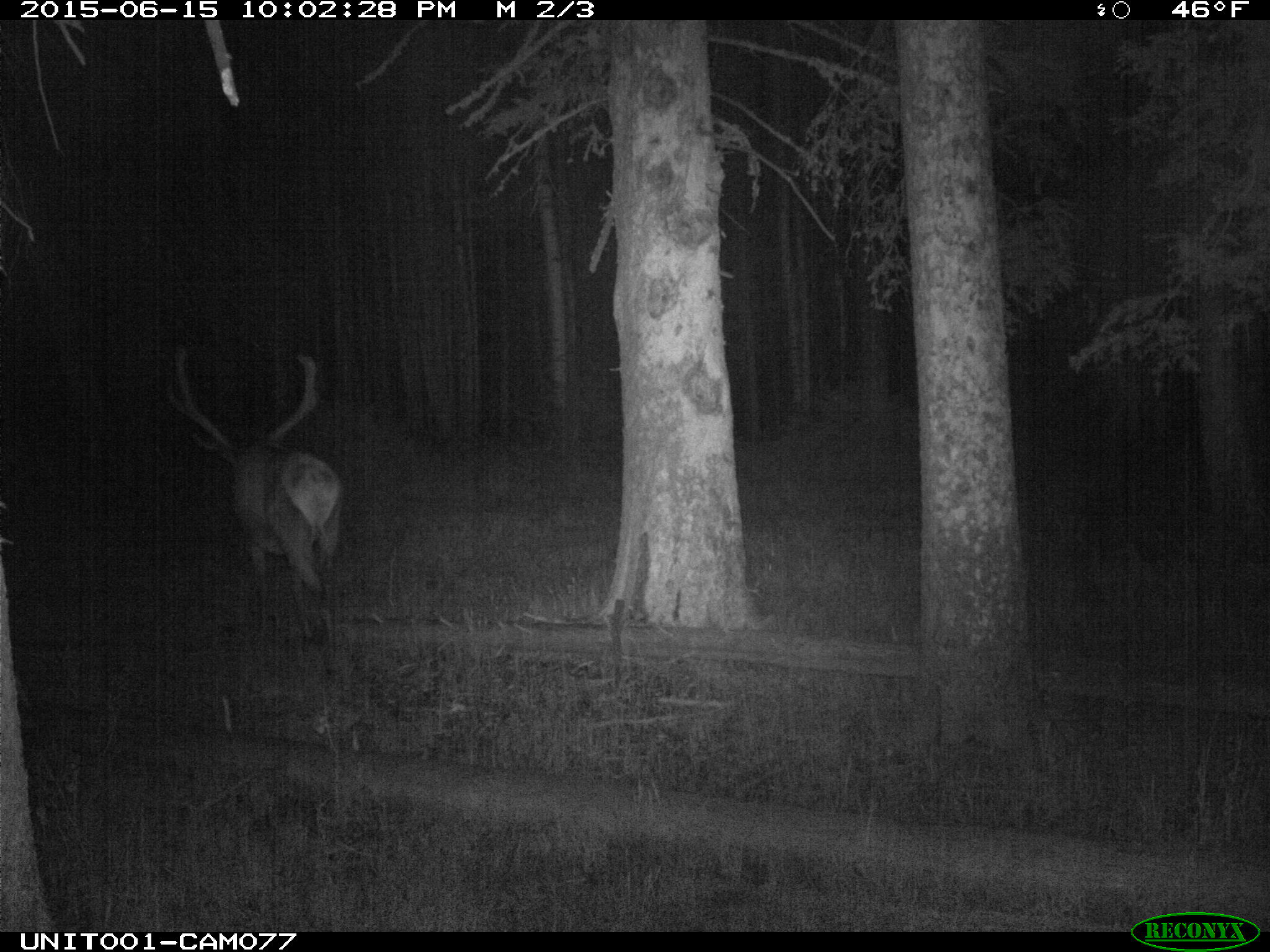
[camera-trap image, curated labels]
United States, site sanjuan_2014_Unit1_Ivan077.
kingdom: Animalia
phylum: Chordata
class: Mammalia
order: Artiodactyla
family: Cervidae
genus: Cervus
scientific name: Cervus elaphus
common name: red deer